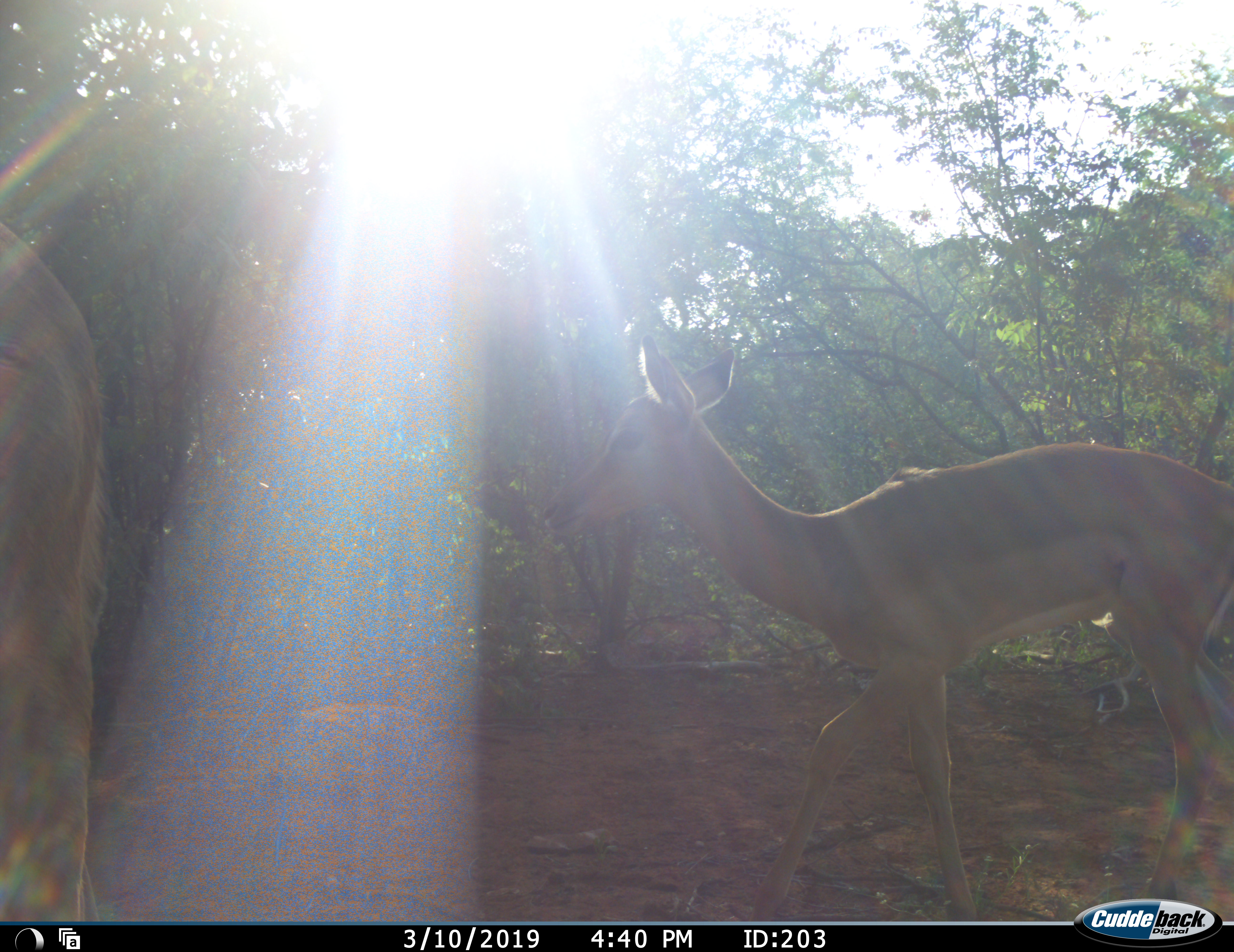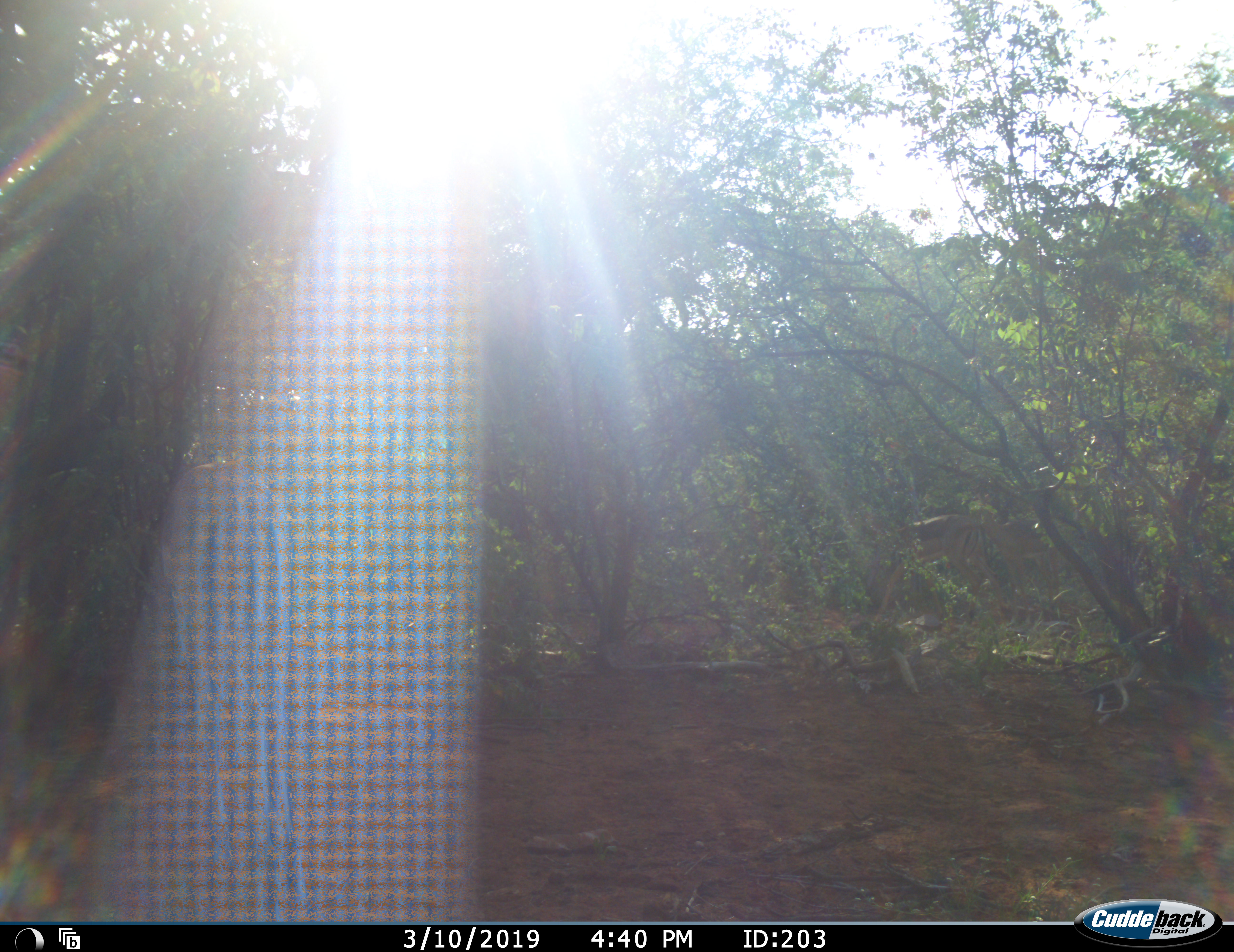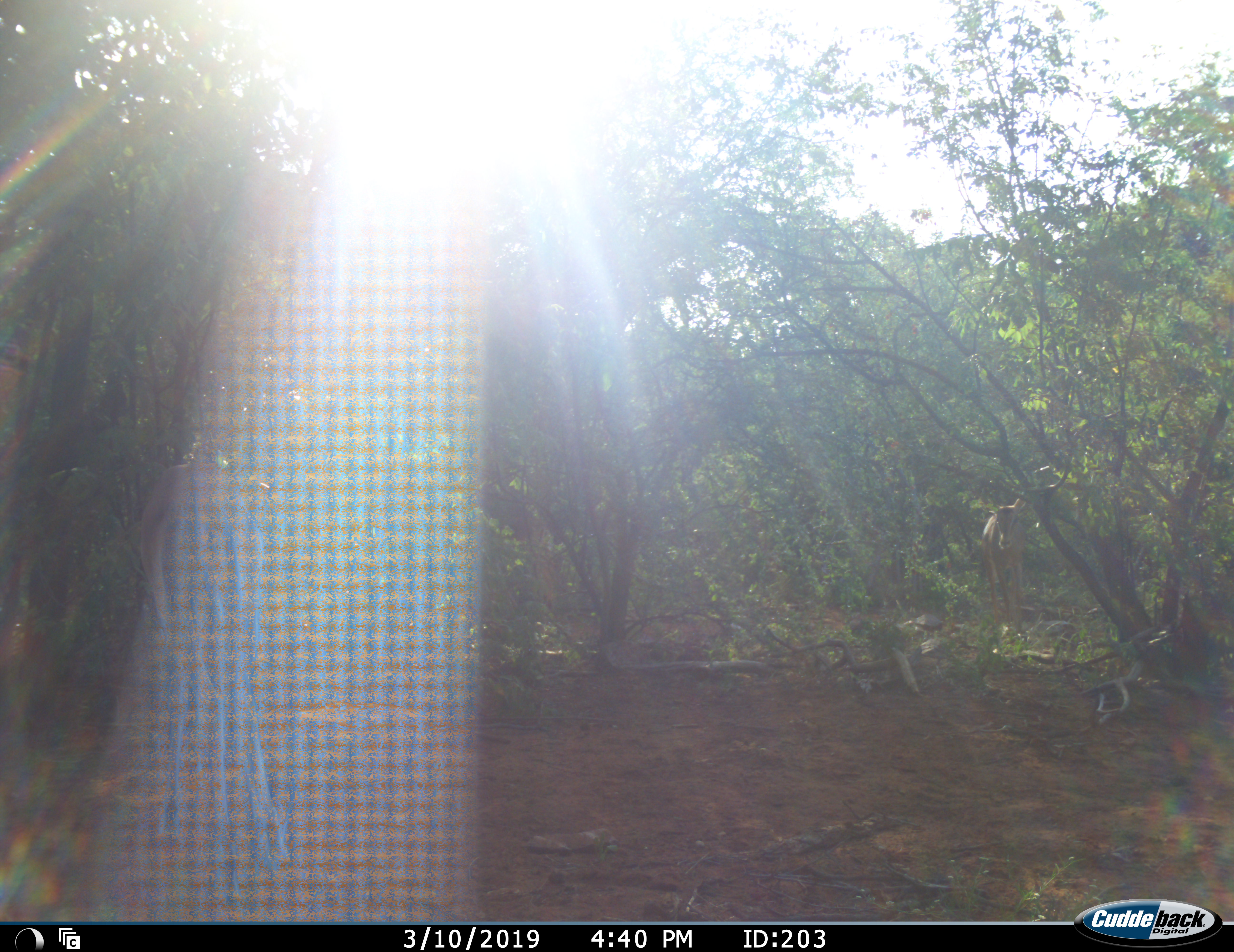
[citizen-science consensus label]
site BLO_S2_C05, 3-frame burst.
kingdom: Animalia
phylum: Chordata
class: Mammalia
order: Artiodactyla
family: Bovidae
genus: Aepyceros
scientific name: Aepyceros melampus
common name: impala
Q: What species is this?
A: Impala (Aepyceros melampus).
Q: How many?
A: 2.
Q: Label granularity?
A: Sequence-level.